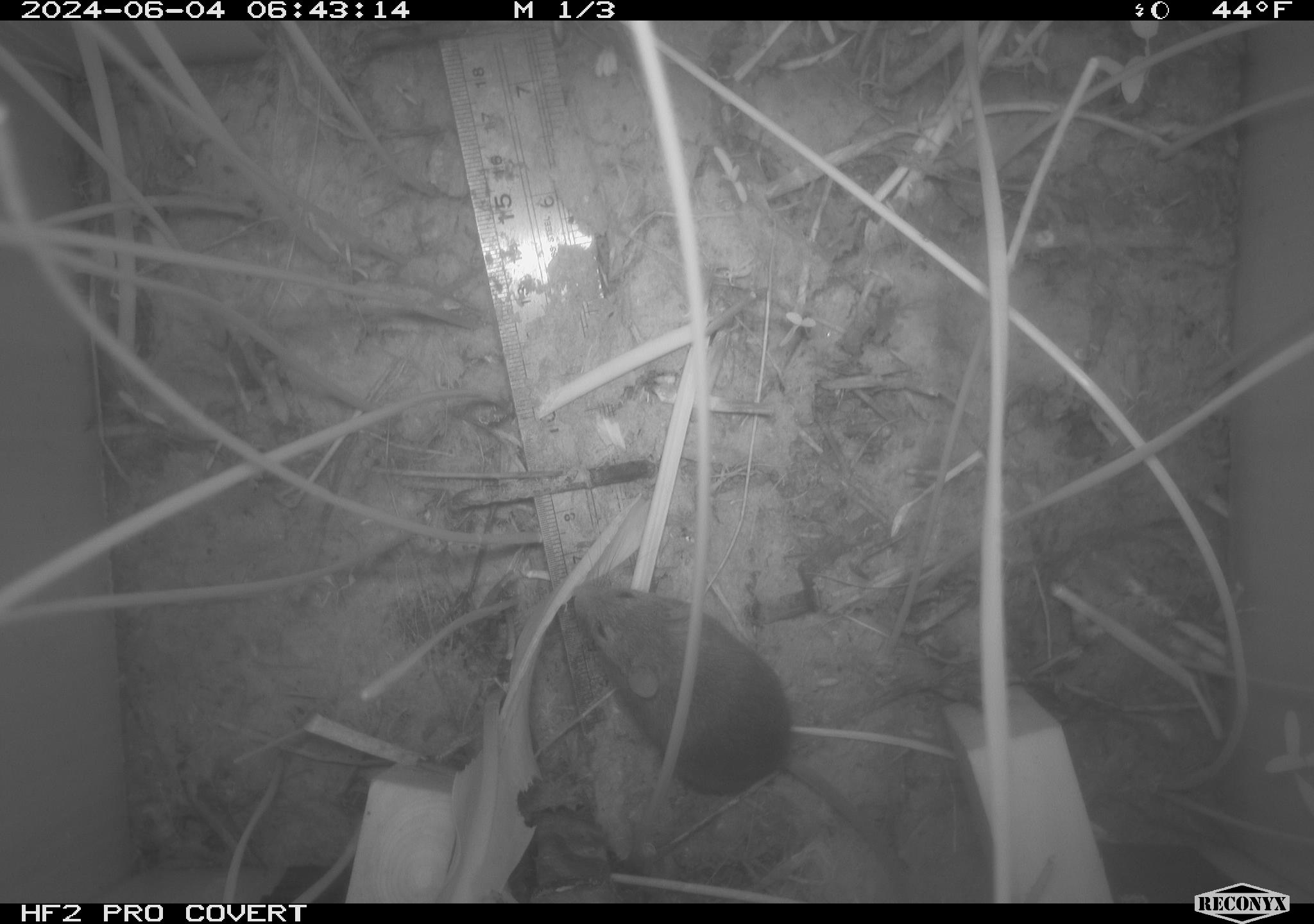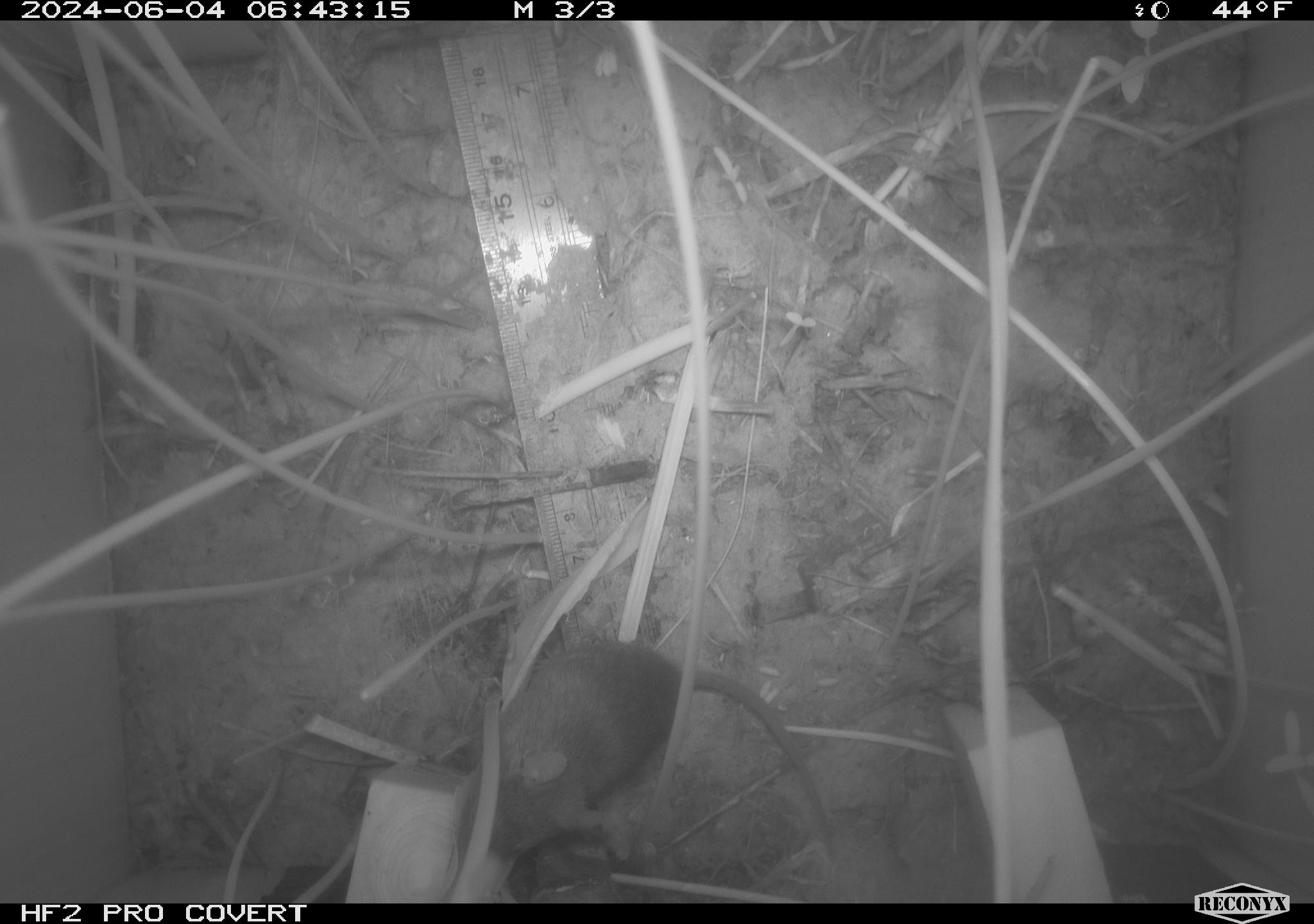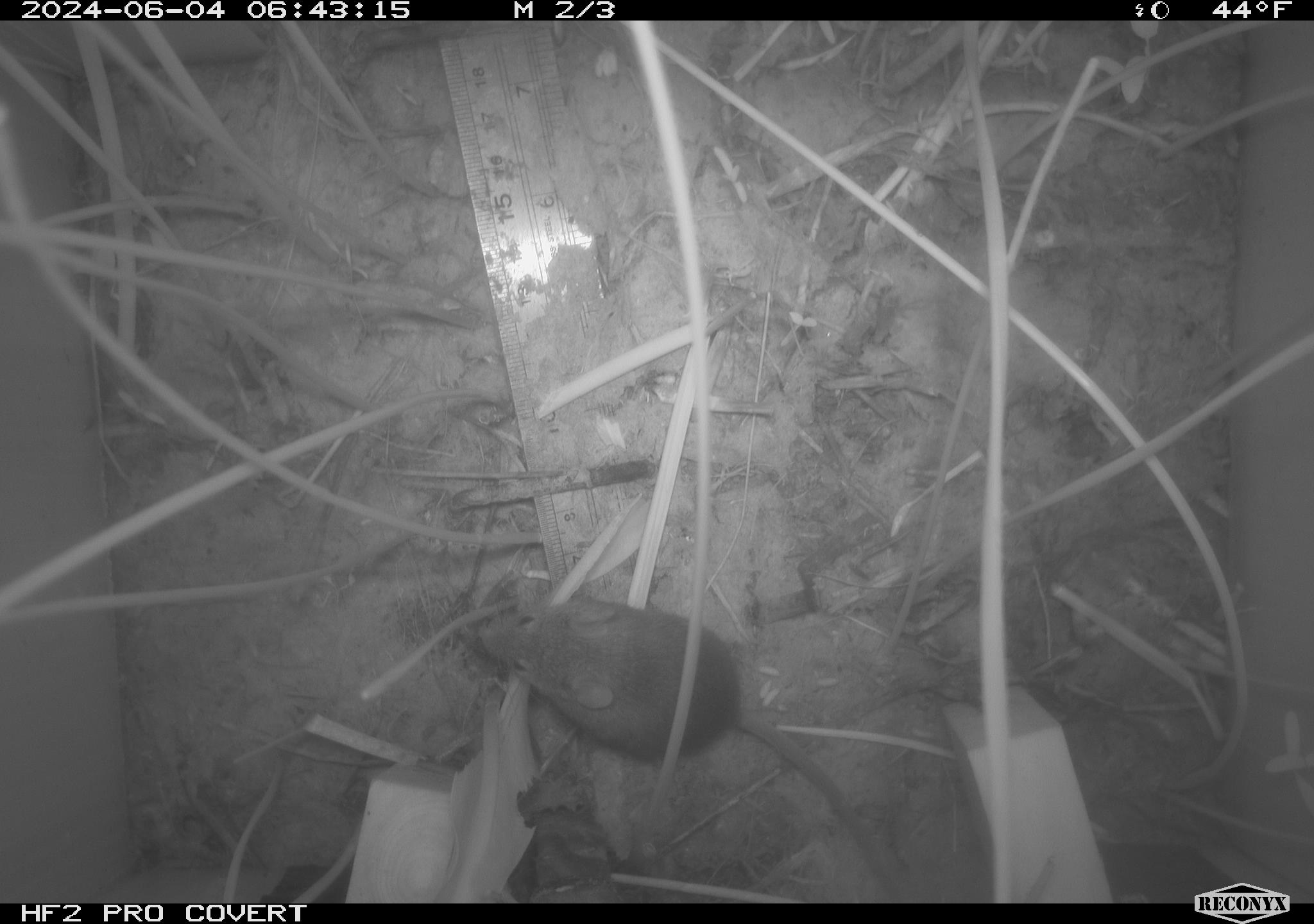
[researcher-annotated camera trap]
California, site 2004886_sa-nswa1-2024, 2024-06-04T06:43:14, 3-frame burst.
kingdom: Animalia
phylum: Chordata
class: Mammalia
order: Rodentia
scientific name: Rodentia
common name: rodent